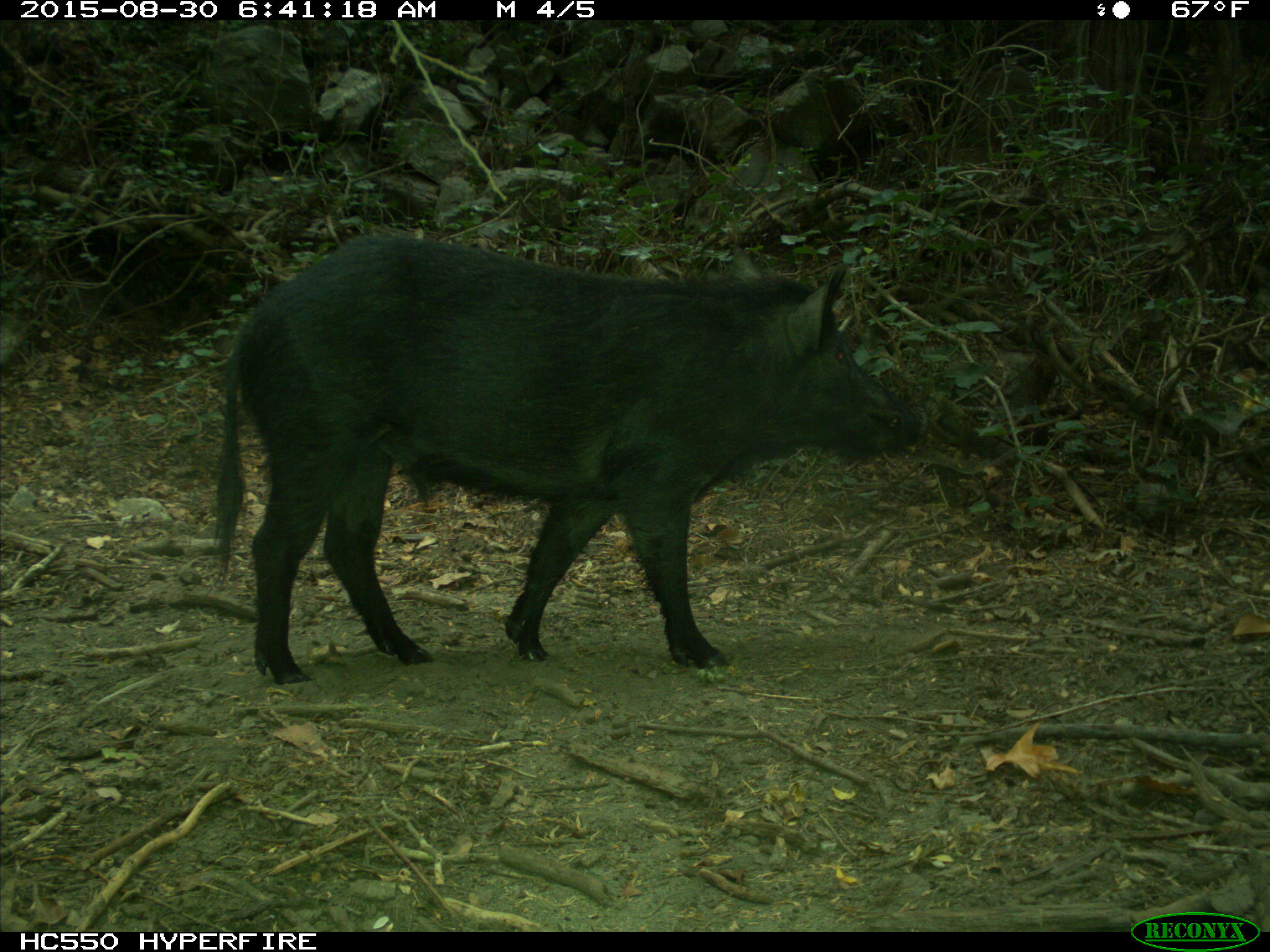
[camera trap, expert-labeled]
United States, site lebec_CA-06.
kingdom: Animalia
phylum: Chordata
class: Mammalia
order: Artiodactyla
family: Suidae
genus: Sus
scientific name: Sus scrofa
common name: wild boar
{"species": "Sus scrofa (wild boar)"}